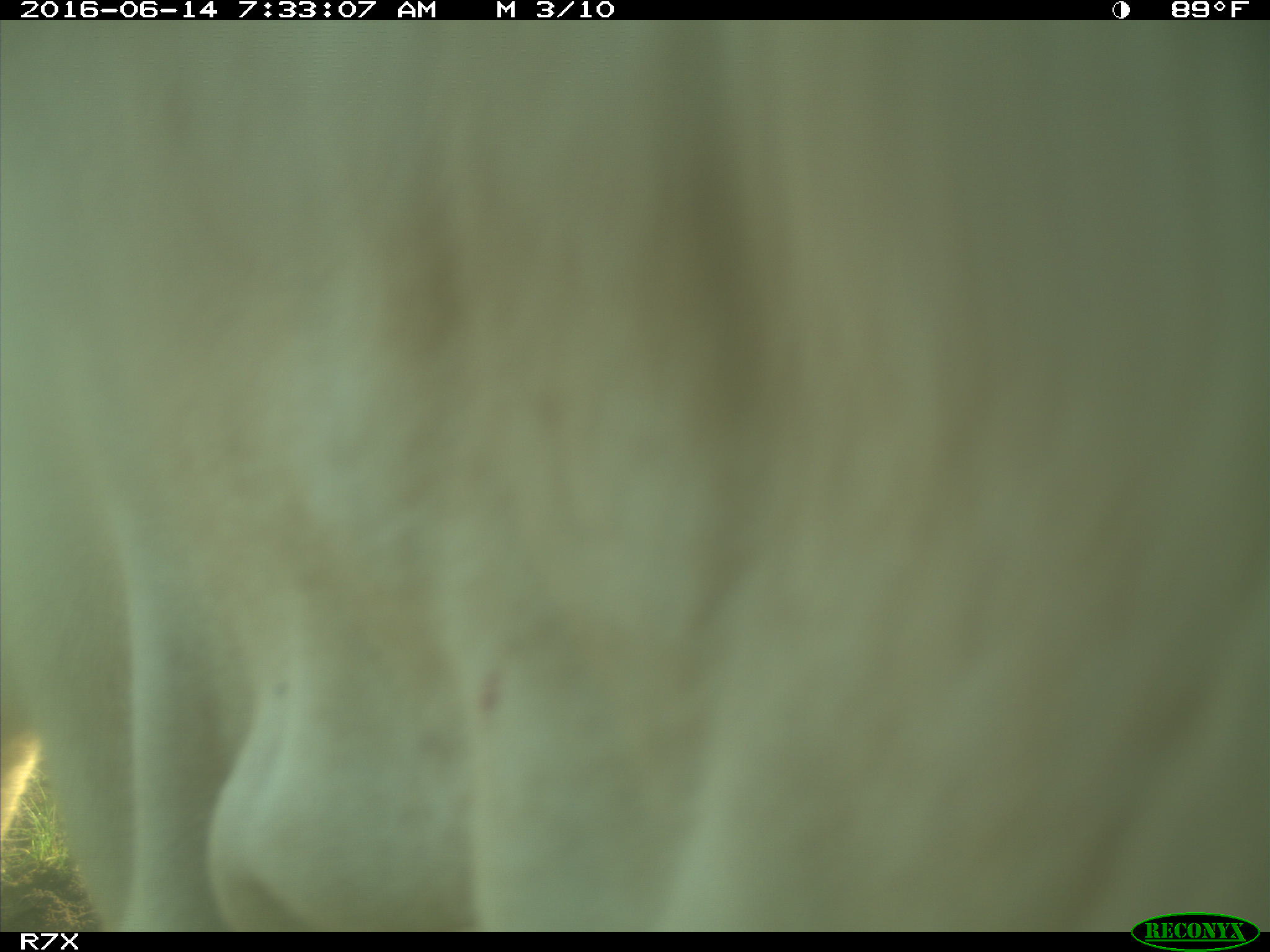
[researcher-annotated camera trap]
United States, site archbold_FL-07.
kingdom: Animalia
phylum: Chordata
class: Mammalia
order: Artiodactyla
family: Bovidae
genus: Bos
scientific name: Bos taurus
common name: domestic cow